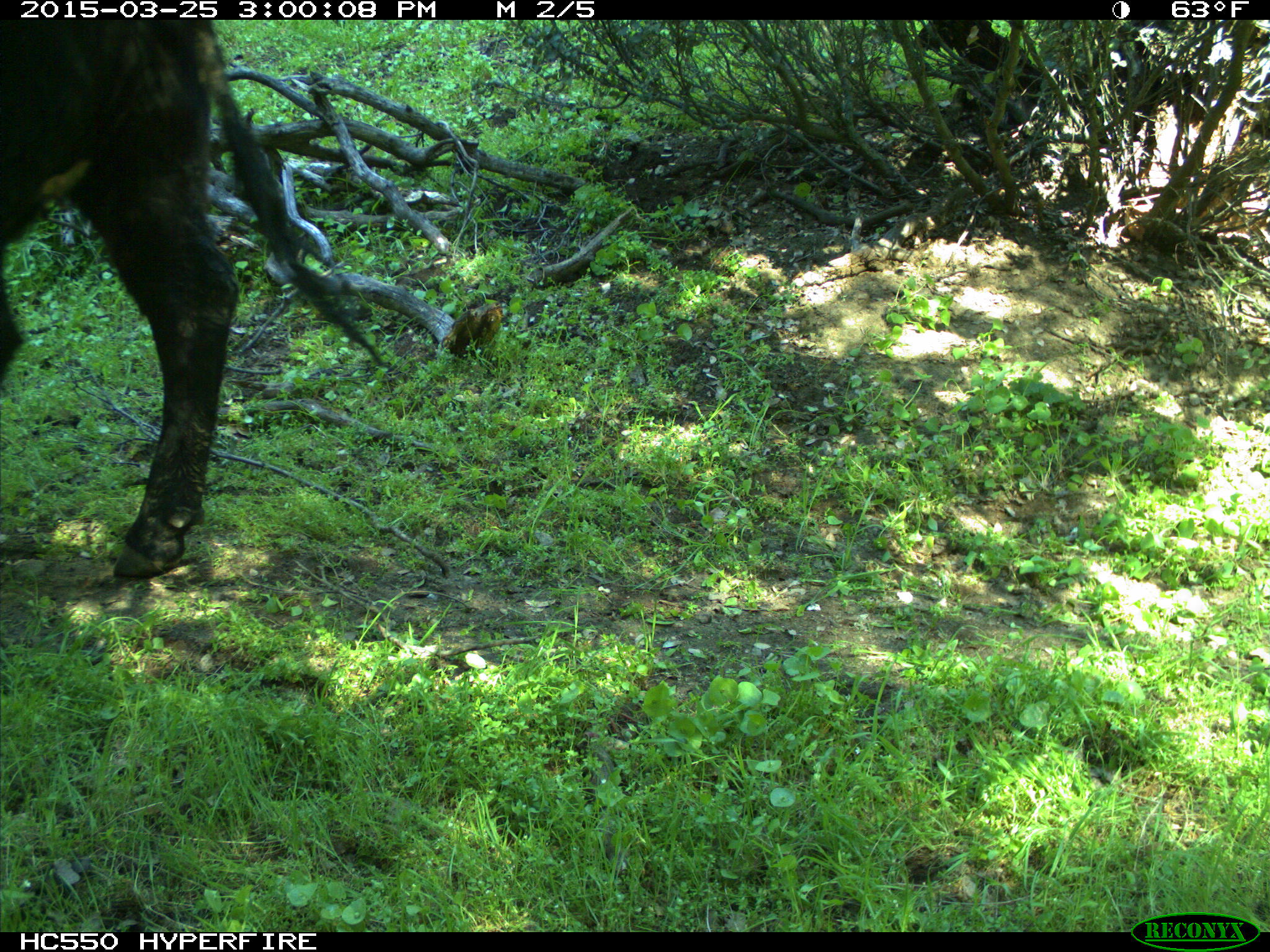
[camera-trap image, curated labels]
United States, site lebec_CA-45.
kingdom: Animalia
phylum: Chordata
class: Mammalia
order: Artiodactyla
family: Bovidae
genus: Bos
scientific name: Bos taurus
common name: domestic cow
Bos taurus (domestic cow).